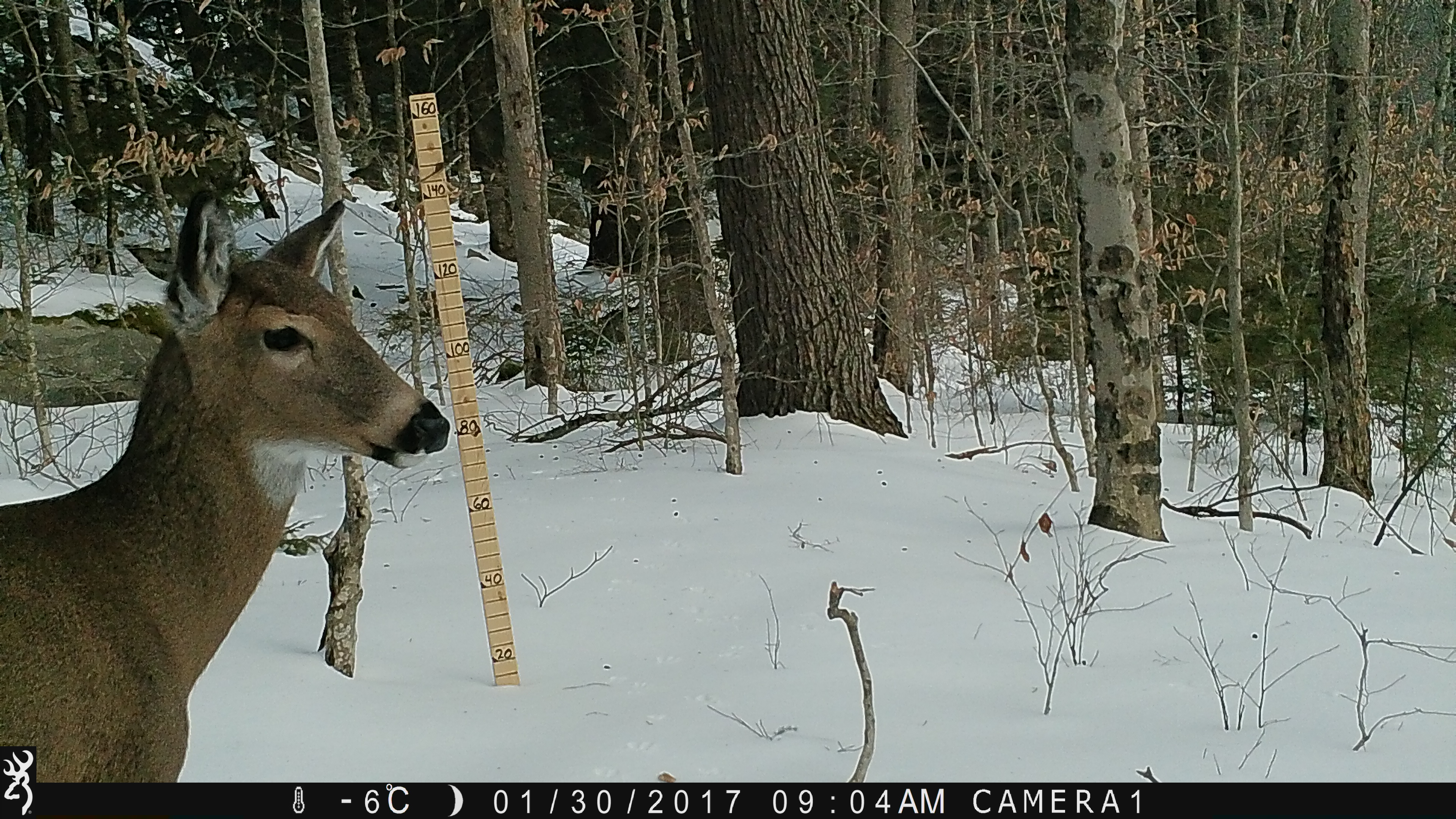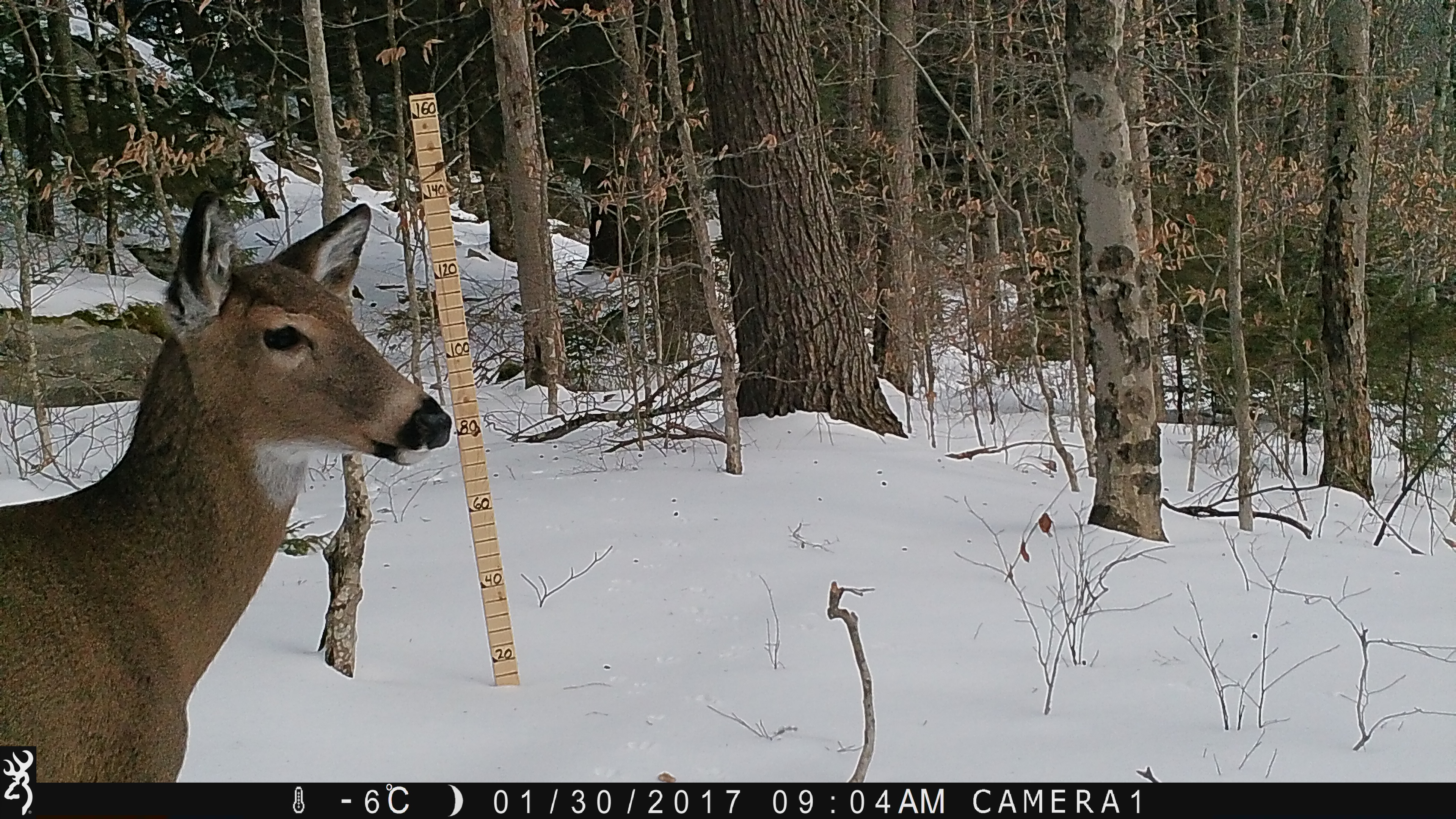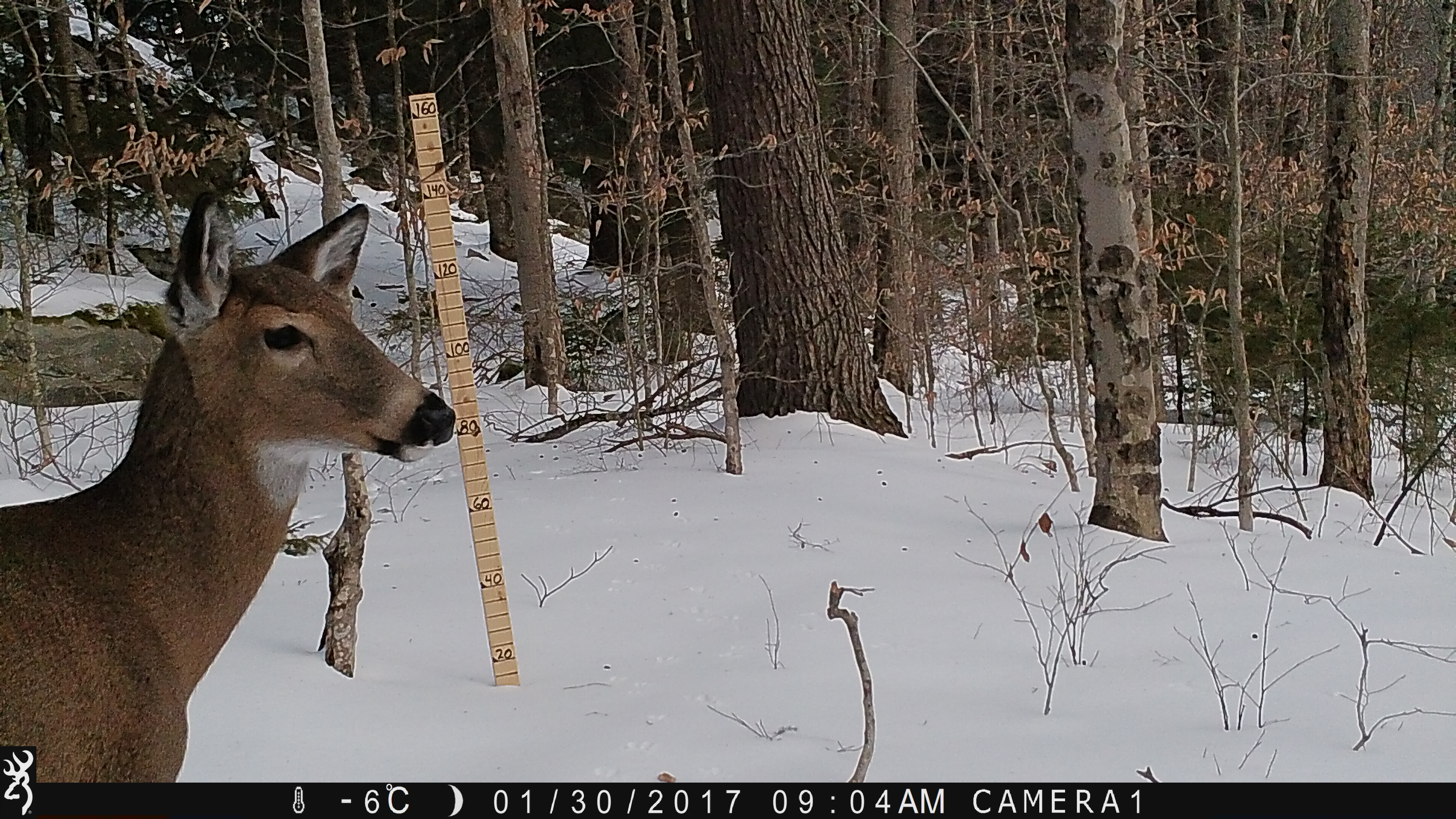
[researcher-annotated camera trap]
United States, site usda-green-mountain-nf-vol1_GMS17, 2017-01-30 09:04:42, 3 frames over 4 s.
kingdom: Animalia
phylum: Chordata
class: Mammalia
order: Artiodactyla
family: Cervidae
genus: Odocoileus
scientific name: Odocoileus virginianus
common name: white-tailed deer